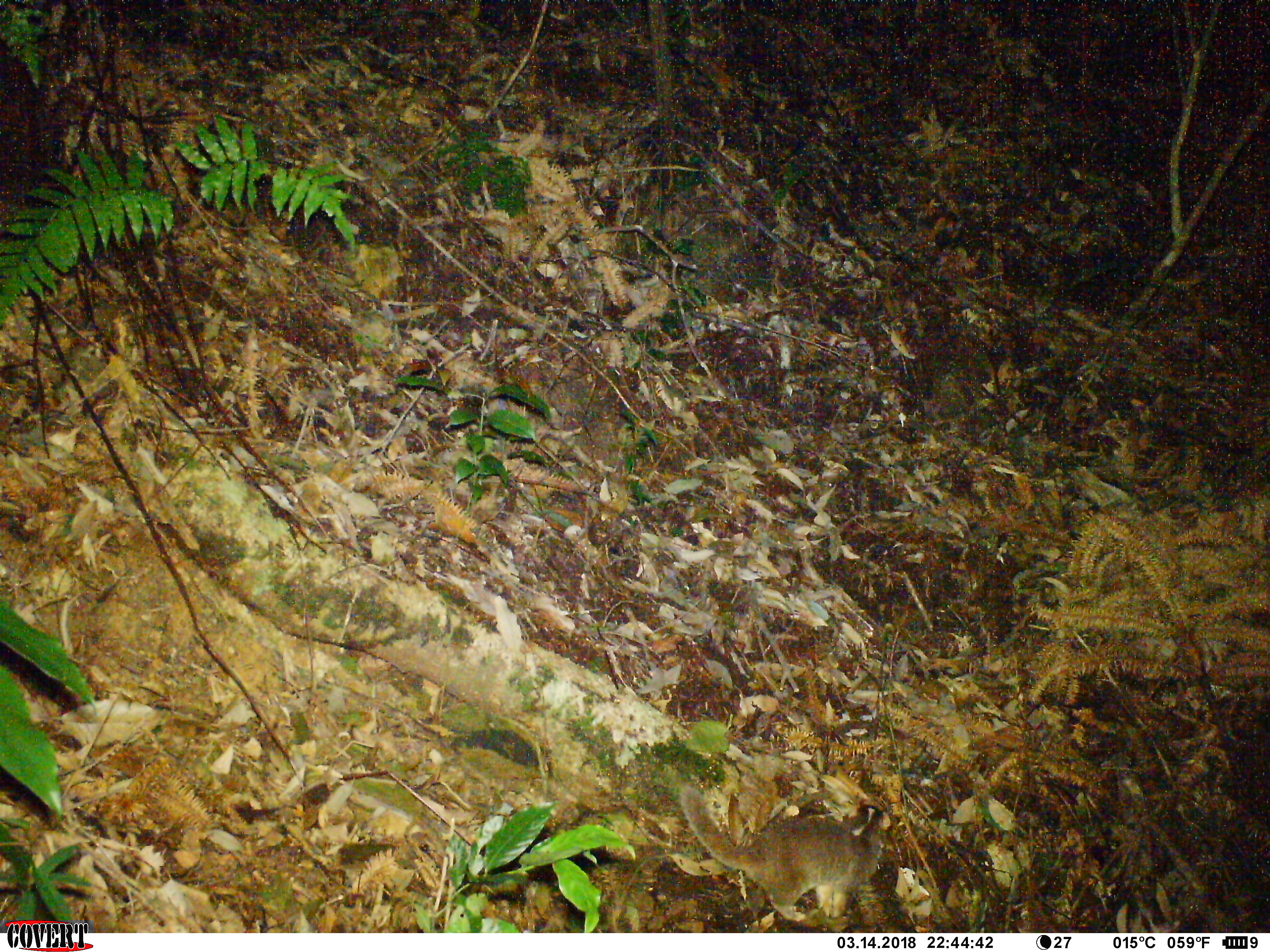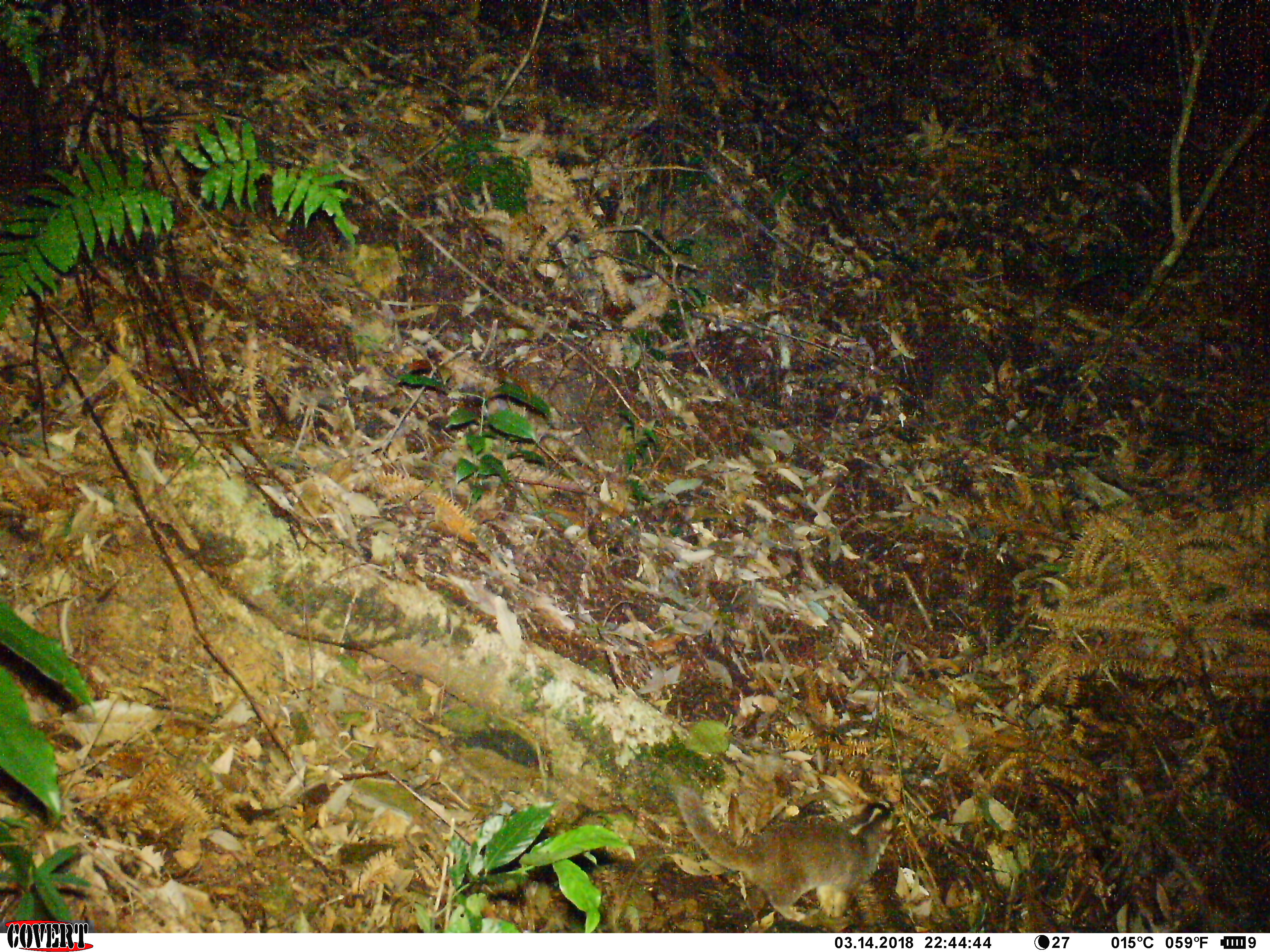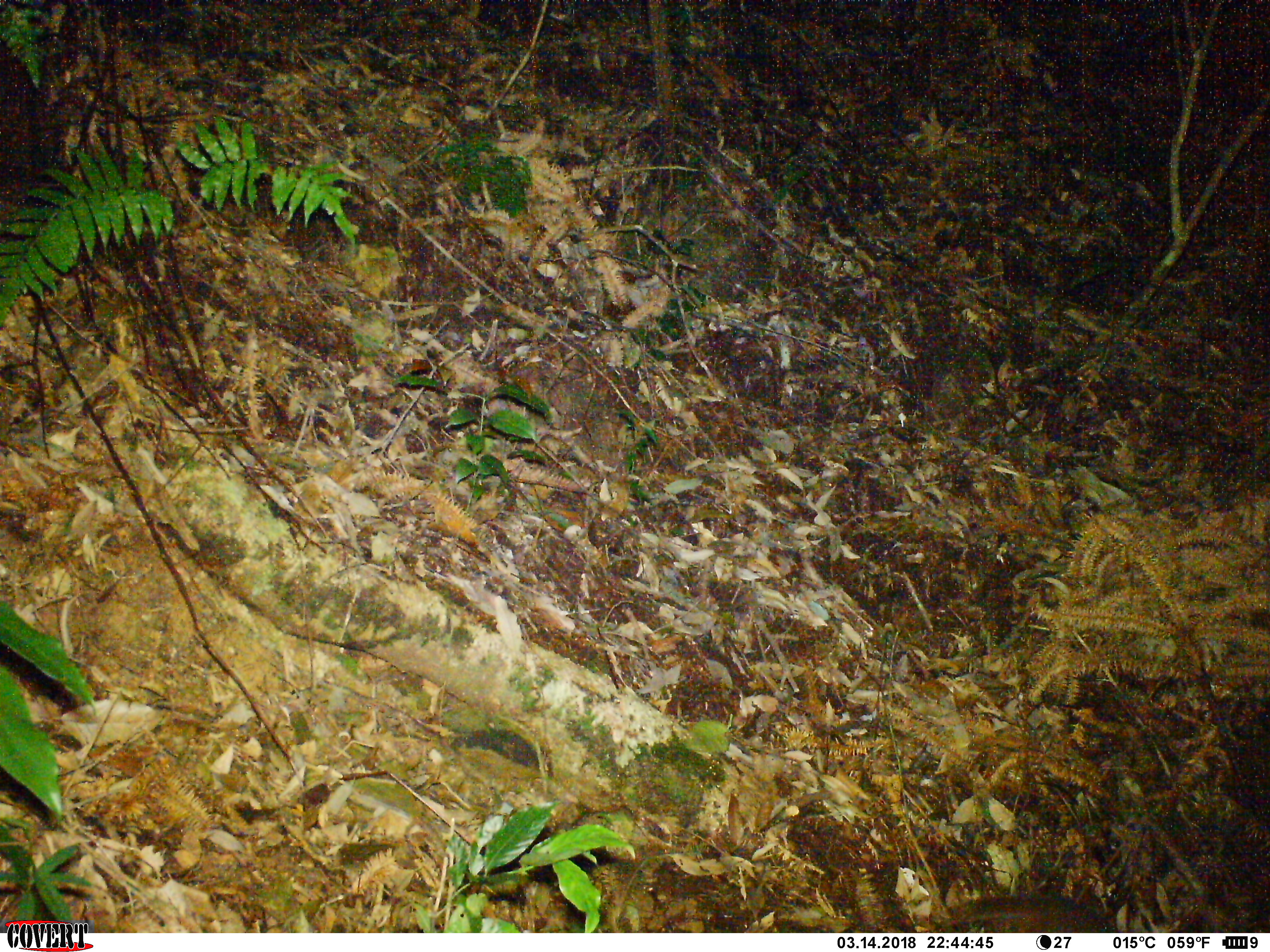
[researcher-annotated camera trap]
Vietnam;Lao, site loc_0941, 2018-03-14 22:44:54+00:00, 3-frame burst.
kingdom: Animalia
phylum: Chordata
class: Mammalia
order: Carnivora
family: Mustelidae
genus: Melogale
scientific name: Melogale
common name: ferret badger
Ferret badger (Melogale). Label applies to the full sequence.